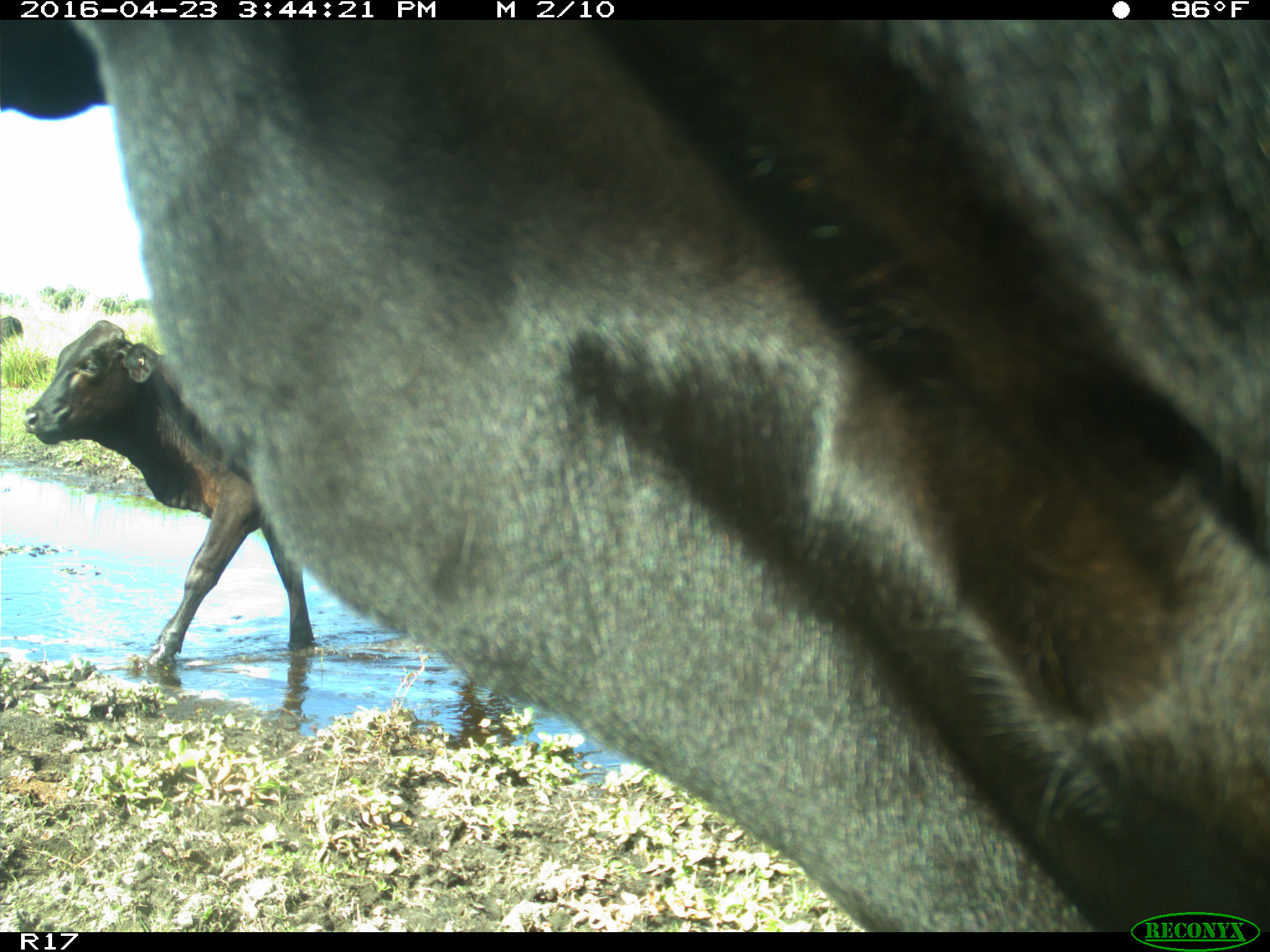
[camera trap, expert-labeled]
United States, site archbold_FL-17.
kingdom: Animalia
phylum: Chordata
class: Mammalia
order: Artiodactyla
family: Bovidae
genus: Bos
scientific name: Bos taurus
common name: domestic cow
Bos taurus (domestic cow).